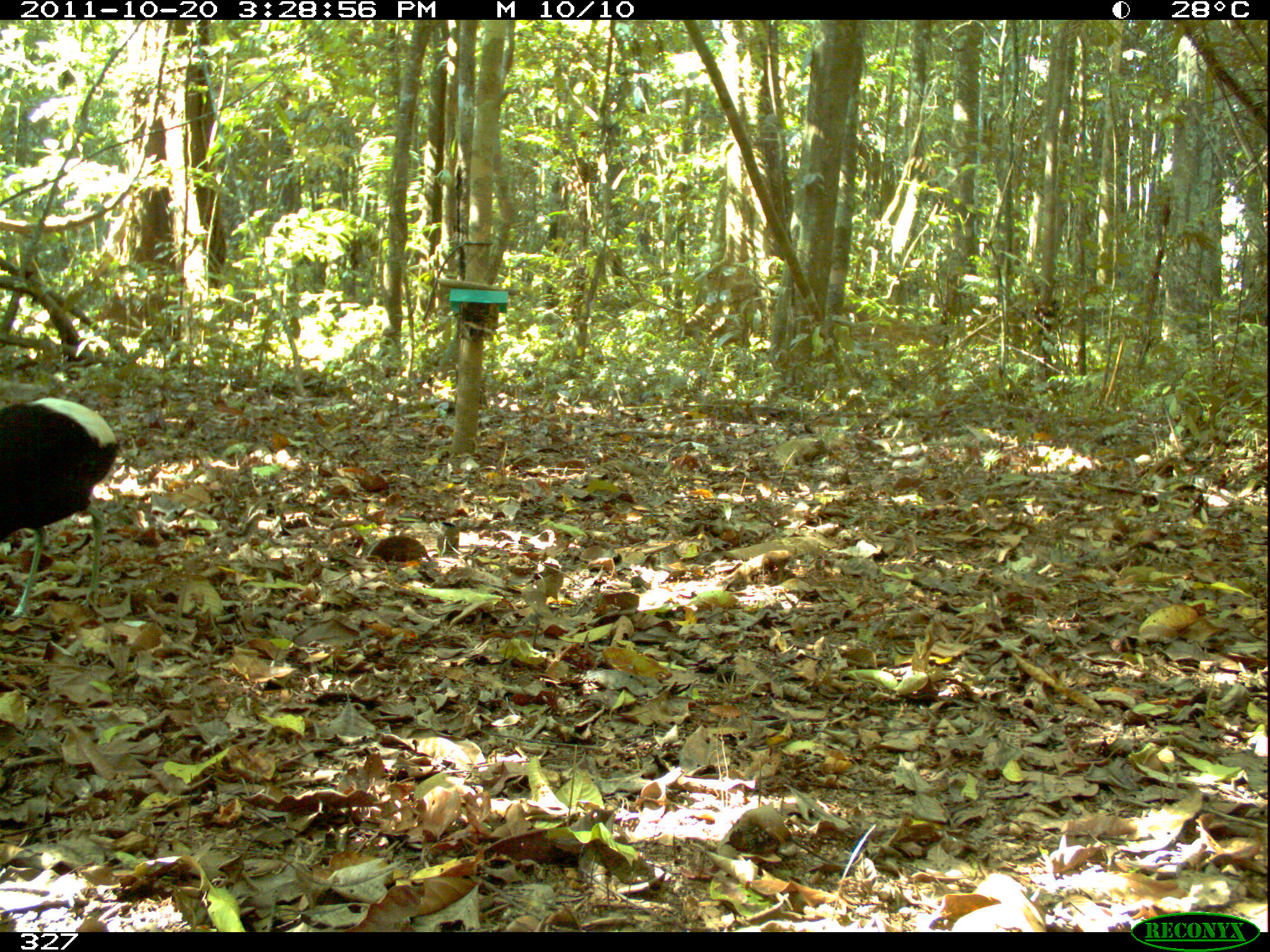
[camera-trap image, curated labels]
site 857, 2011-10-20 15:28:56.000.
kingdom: Animalia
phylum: Chordata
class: Aves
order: Gruiformes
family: Psophiidae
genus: Psophia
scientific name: Psophia leucoptera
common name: pale-winged trumpeter